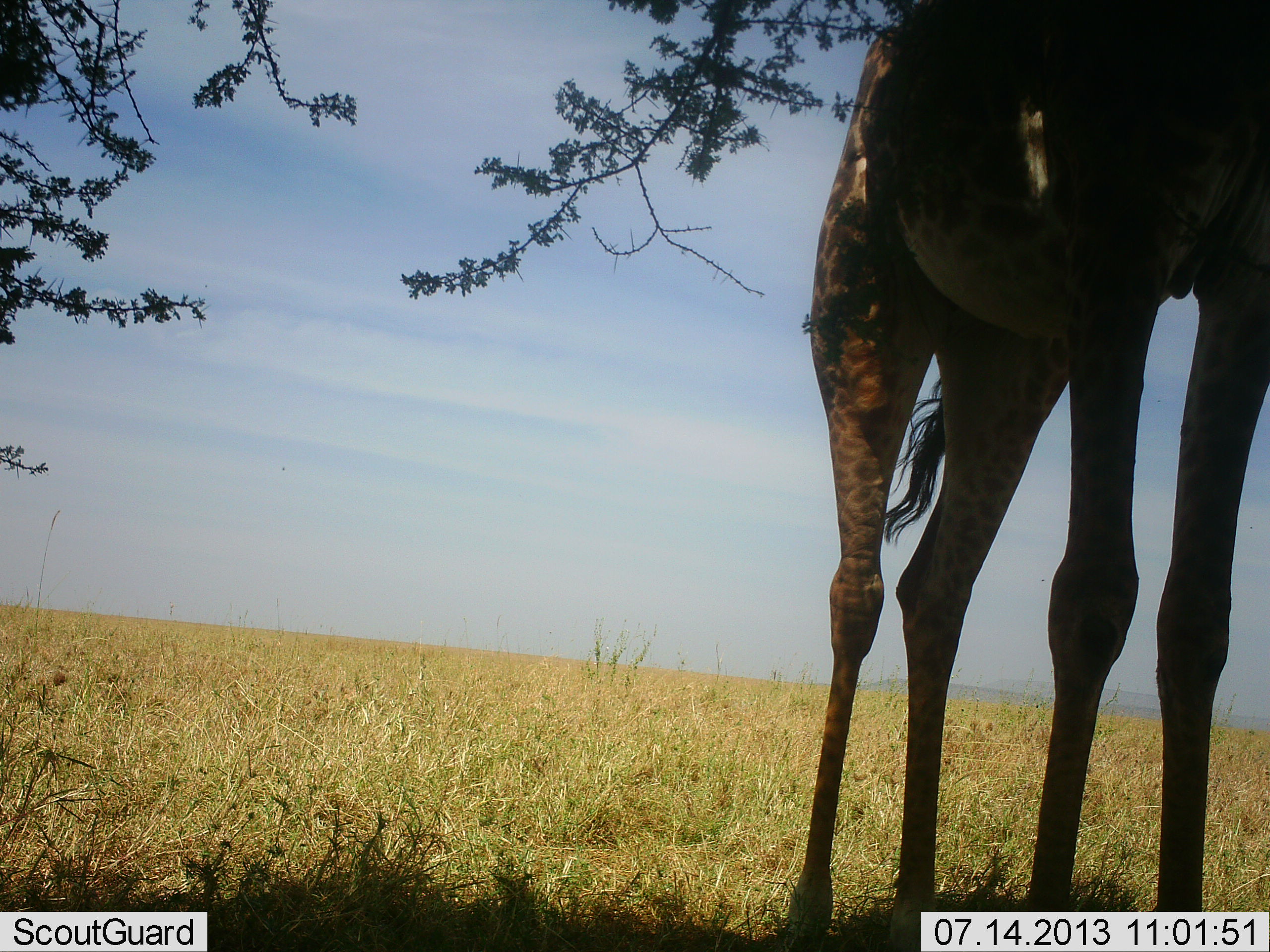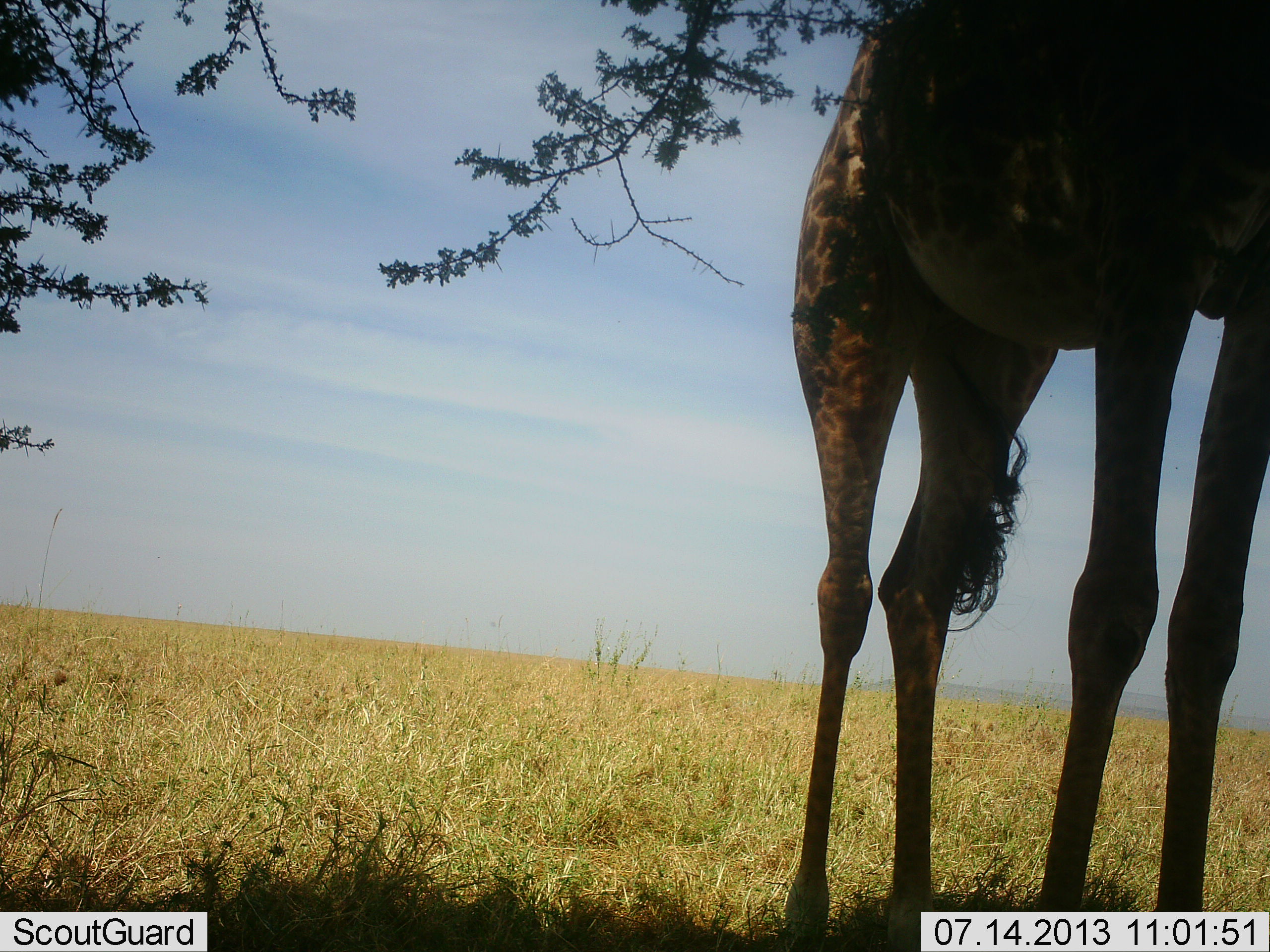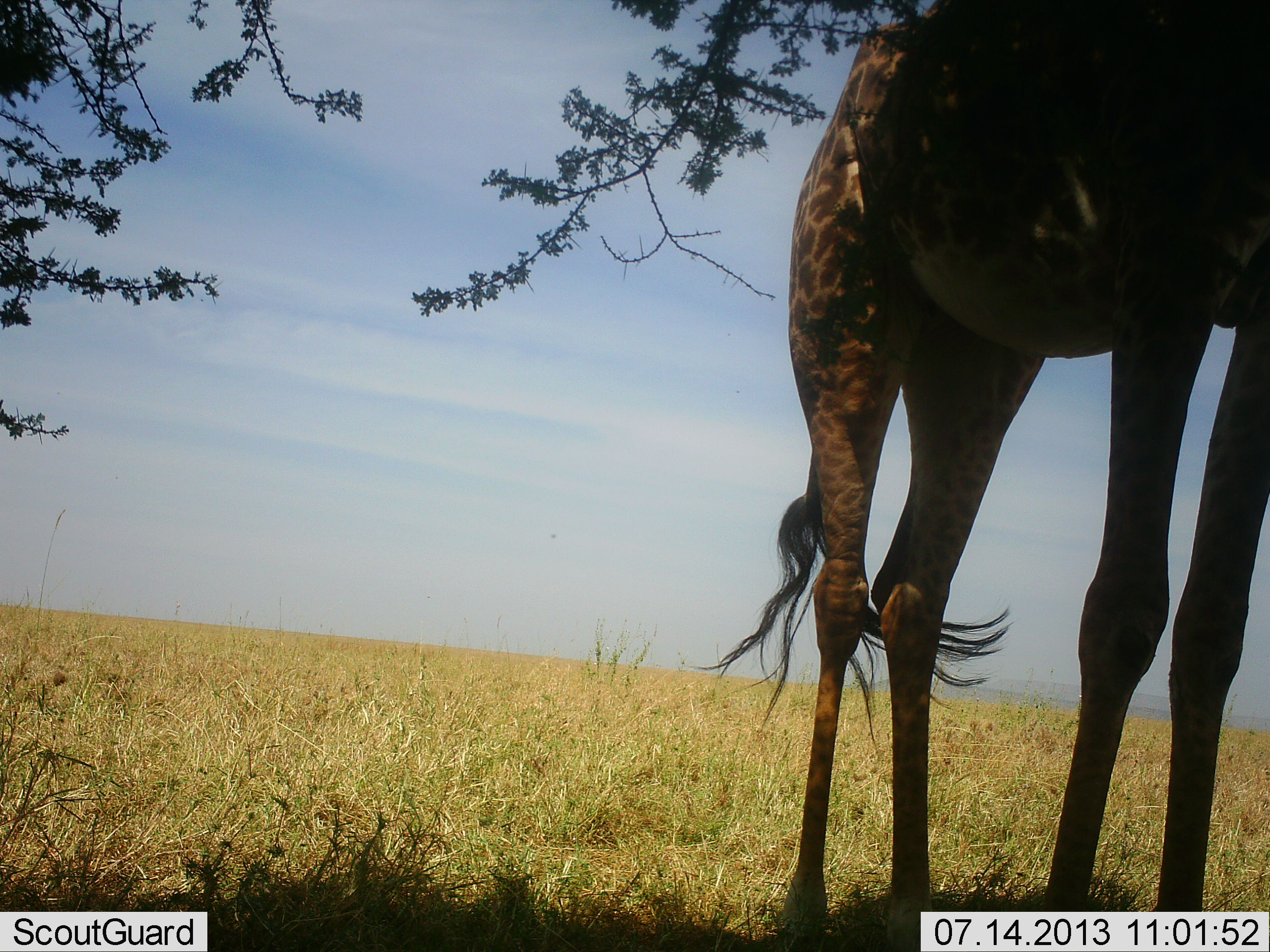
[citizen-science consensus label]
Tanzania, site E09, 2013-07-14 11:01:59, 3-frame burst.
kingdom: Animalia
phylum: Chordata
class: Mammalia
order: Artiodactyla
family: Giraffidae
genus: Giraffa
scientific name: Giraffa camelopardalis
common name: giraffe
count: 1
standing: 70%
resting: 10%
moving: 0%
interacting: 0%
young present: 0%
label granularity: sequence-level